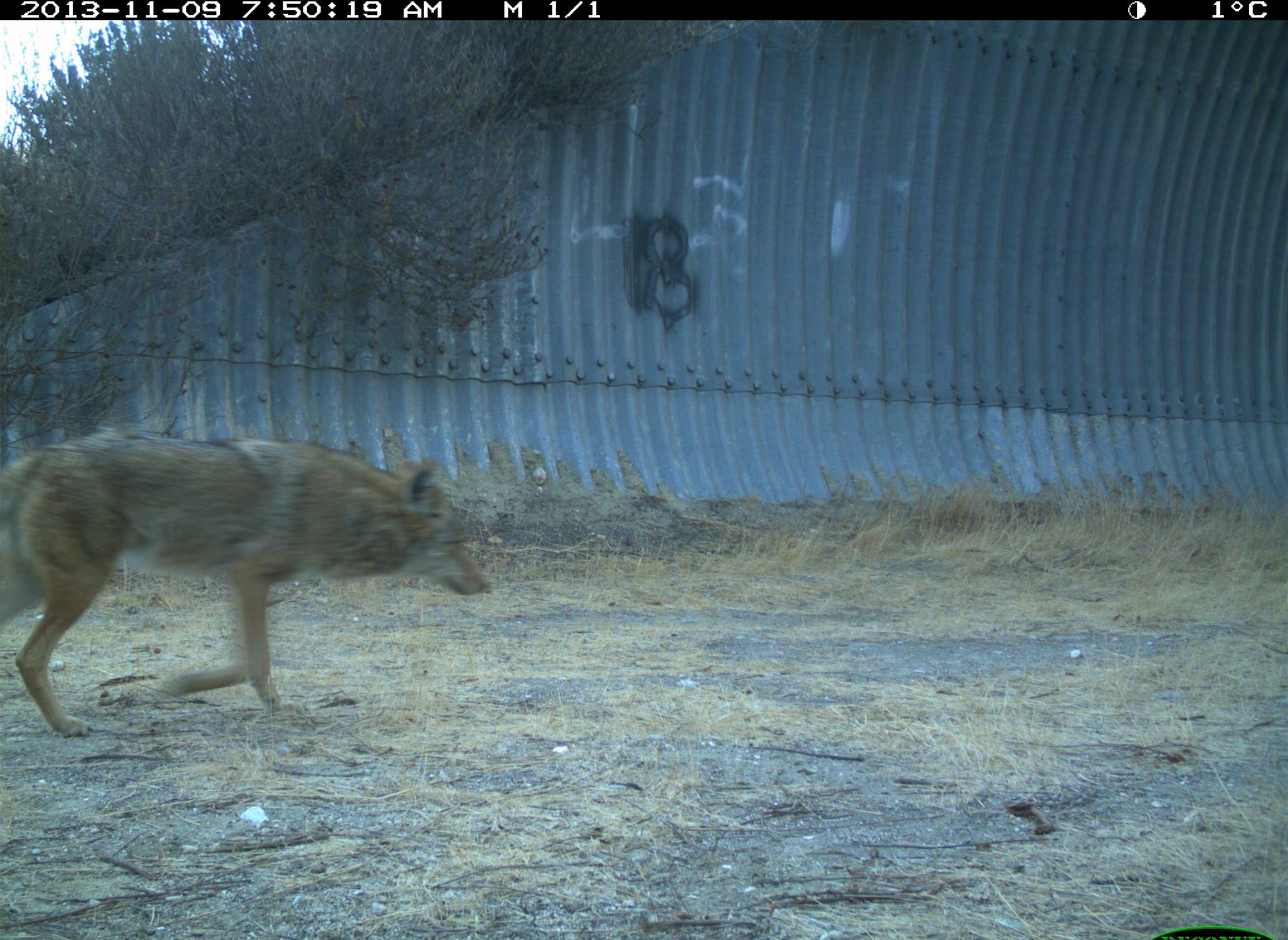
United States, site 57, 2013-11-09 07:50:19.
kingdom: Animalia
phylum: Chordata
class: Mammalia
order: Carnivora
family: Canidae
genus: Canis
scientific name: Canis latrans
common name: coyote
Coyote (Canis latrans).